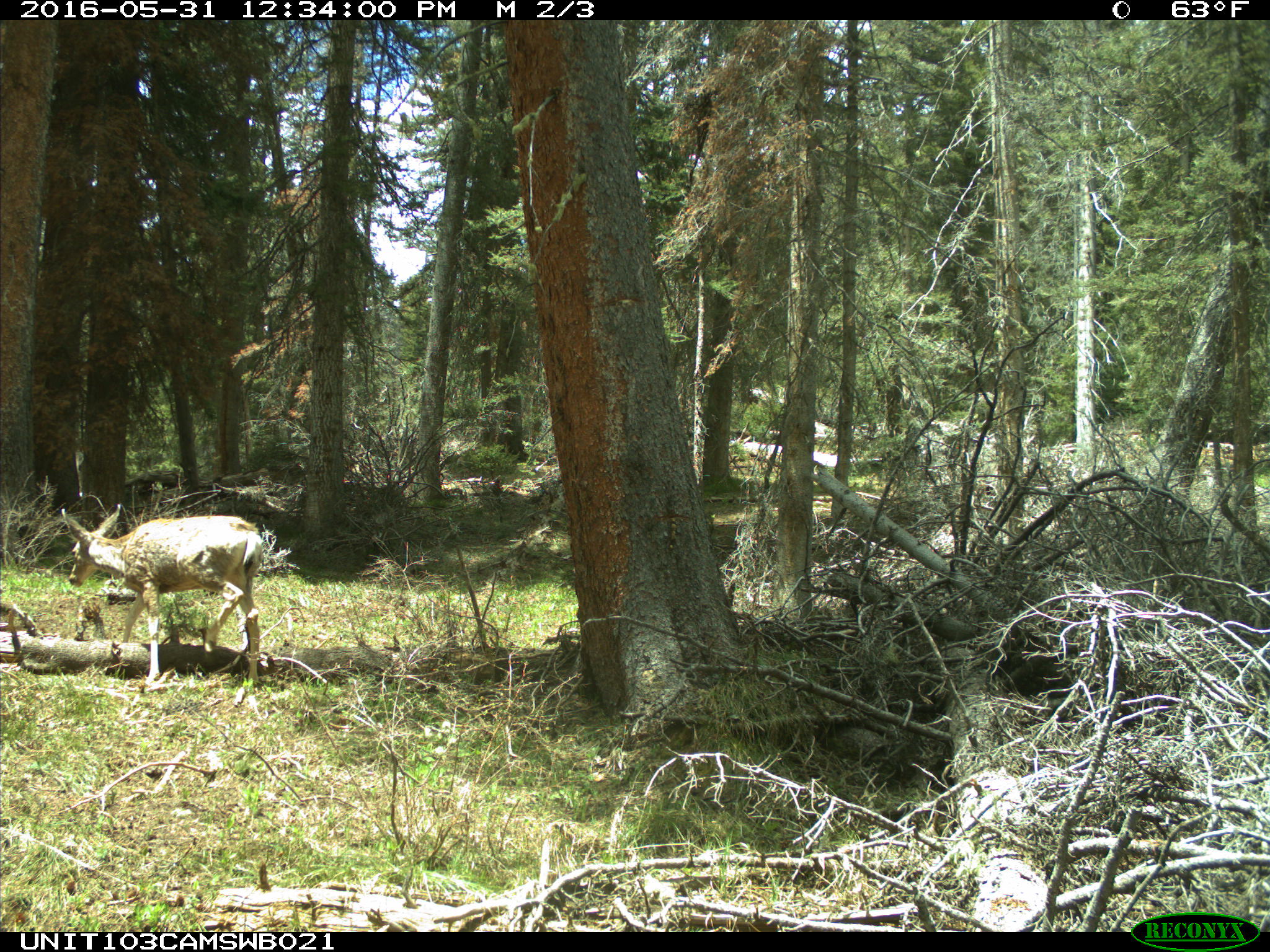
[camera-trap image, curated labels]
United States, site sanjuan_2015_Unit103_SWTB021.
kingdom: Animalia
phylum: Chordata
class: Mammalia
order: Artiodactyla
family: Cervidae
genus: Odocoileus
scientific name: Odocoileus hemionus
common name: mule deer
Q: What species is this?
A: Odocoileus hemionus (mule deer).